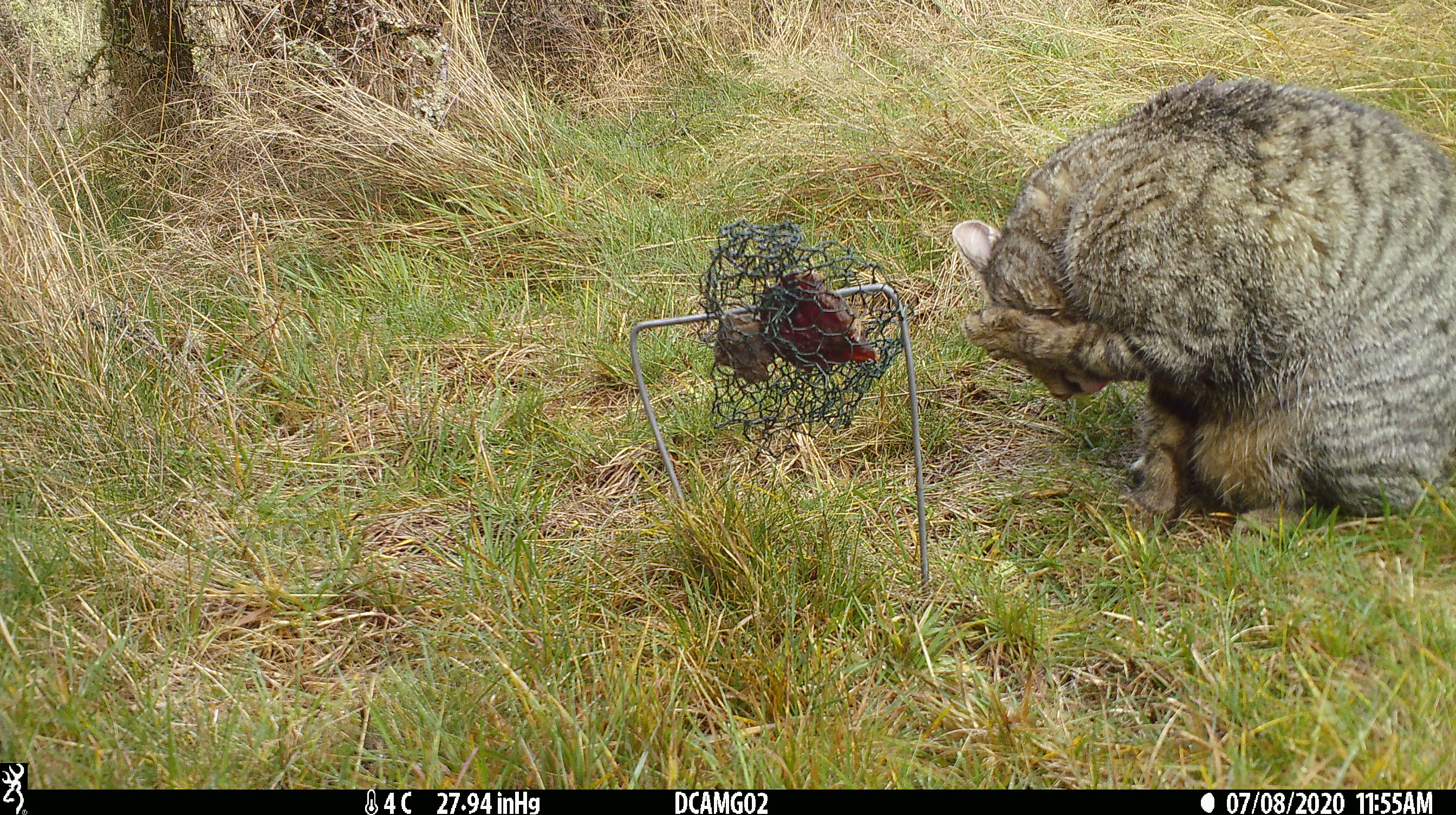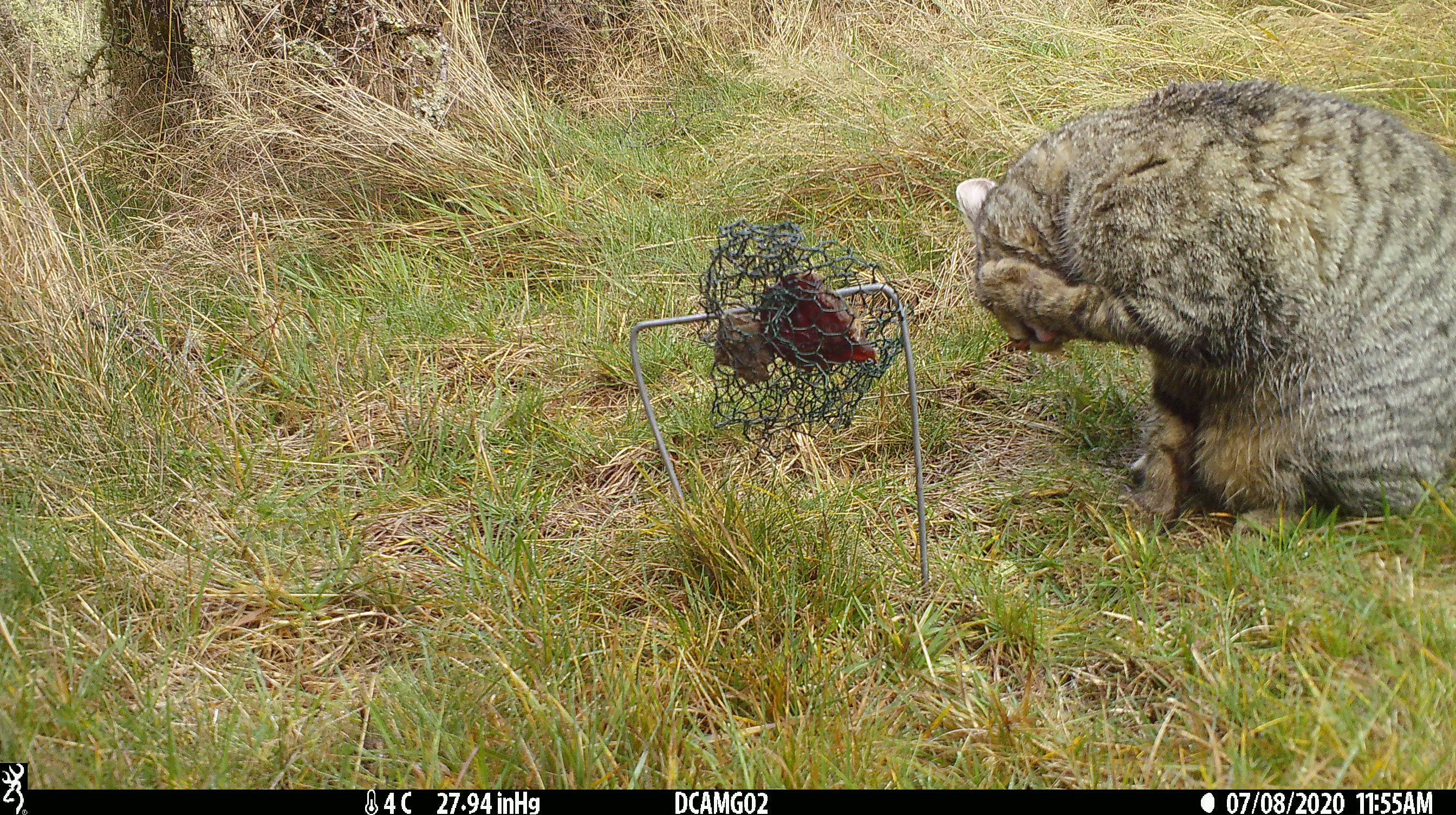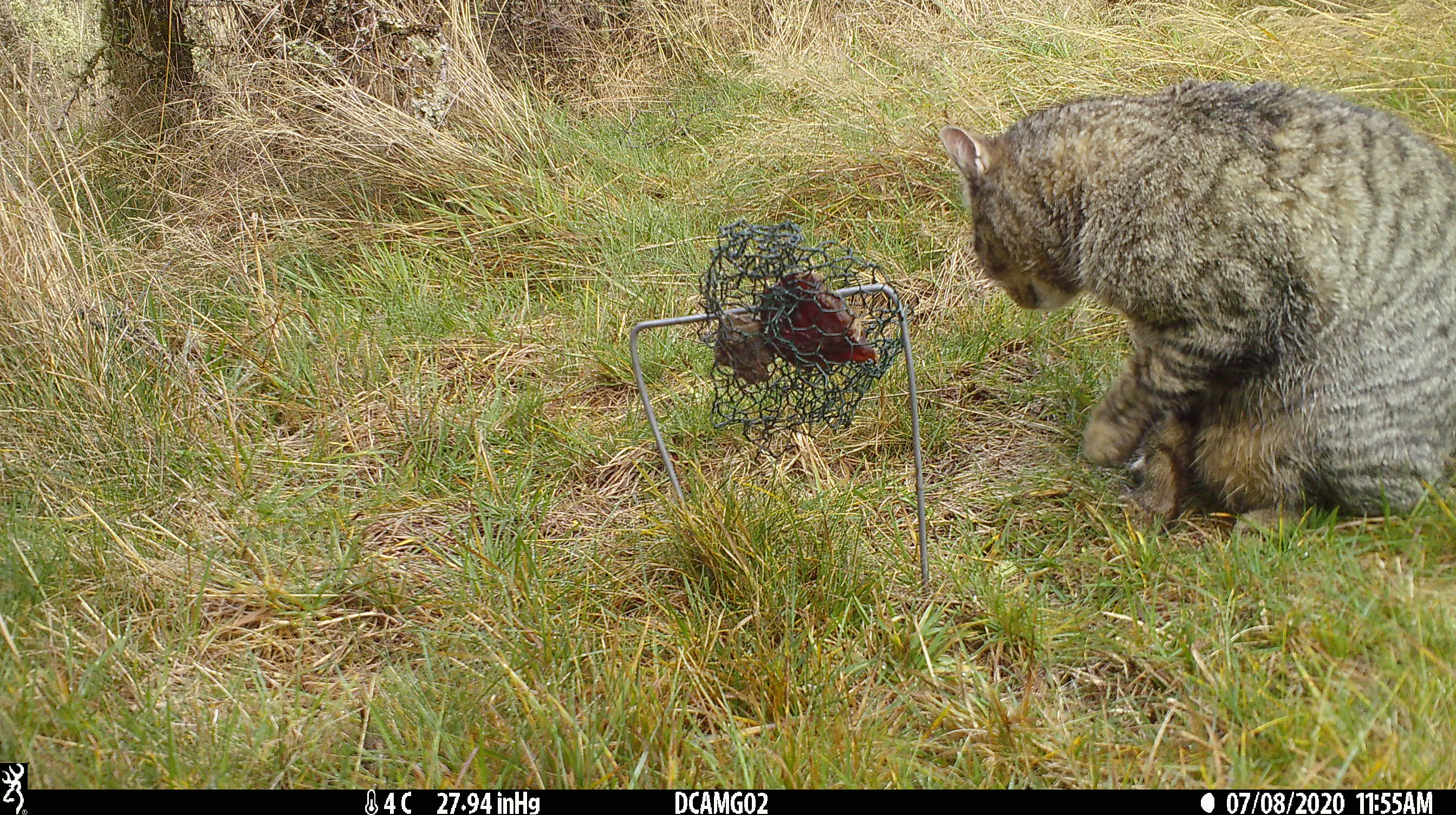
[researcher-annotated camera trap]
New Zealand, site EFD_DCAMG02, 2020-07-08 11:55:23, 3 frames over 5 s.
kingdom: Animalia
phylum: Chordata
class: Mammalia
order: Carnivora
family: Felidae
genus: Felis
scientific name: Felis catus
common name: domestic cat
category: cat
Cat (domestic cat) (Felis catus).